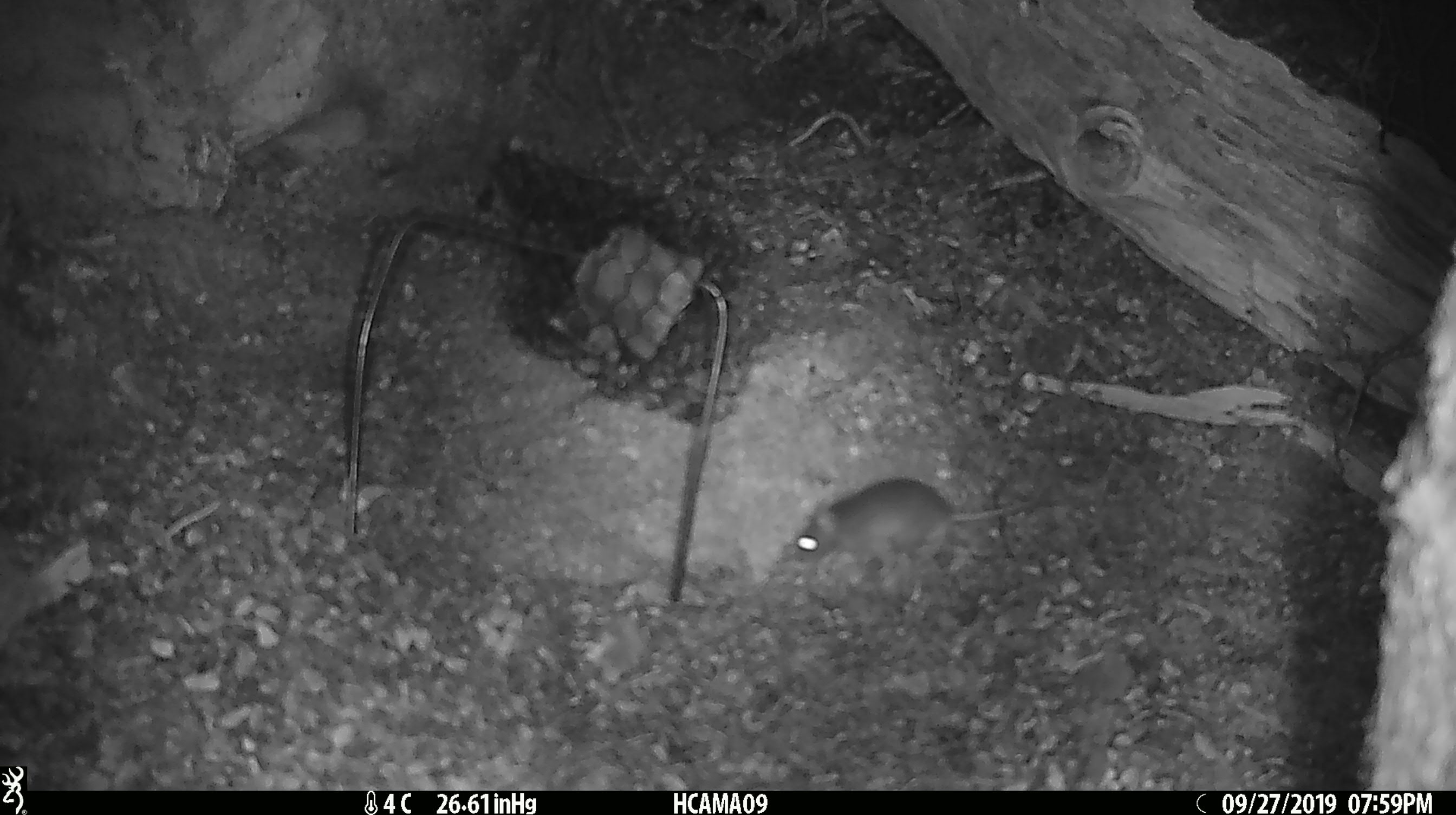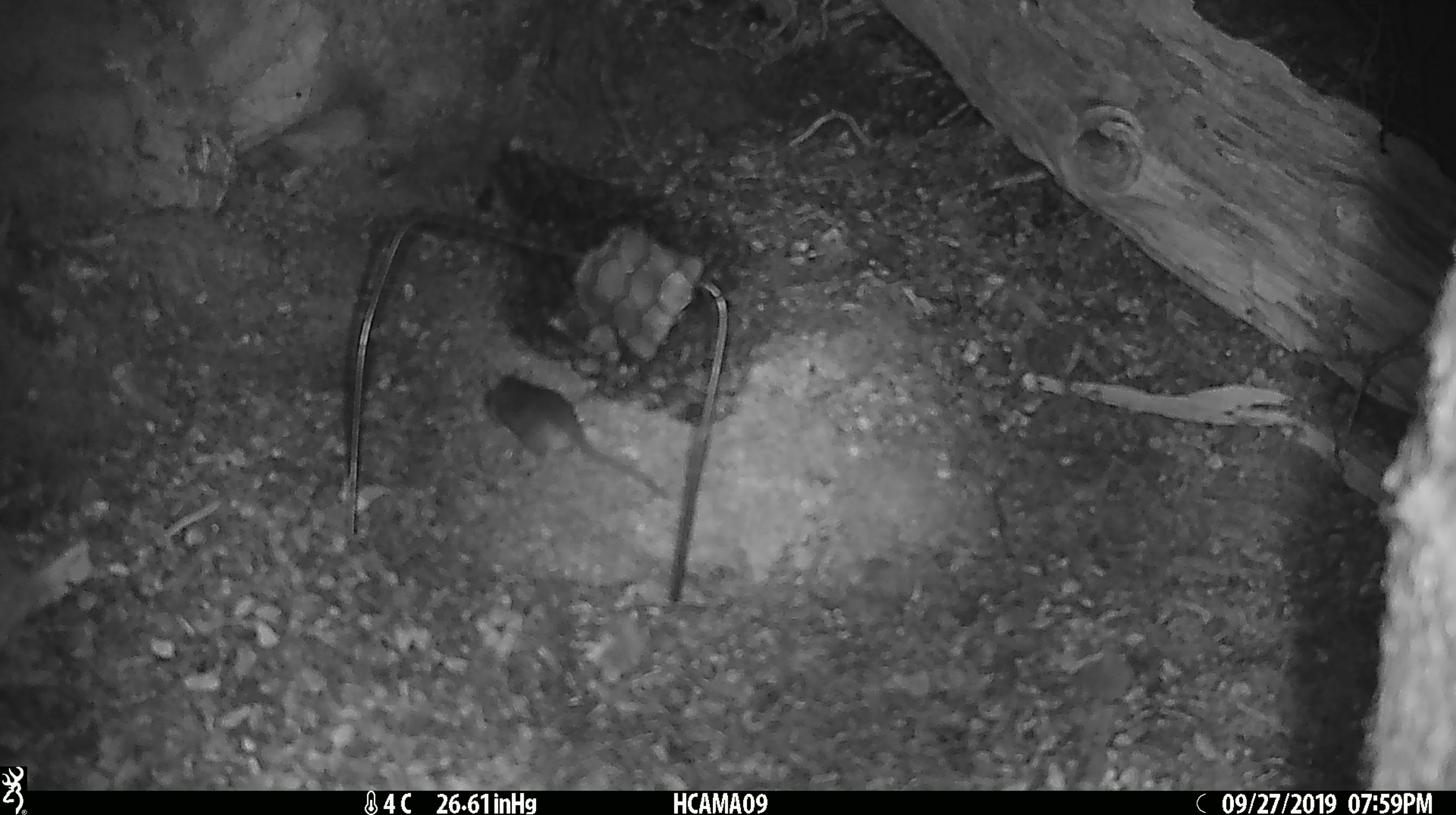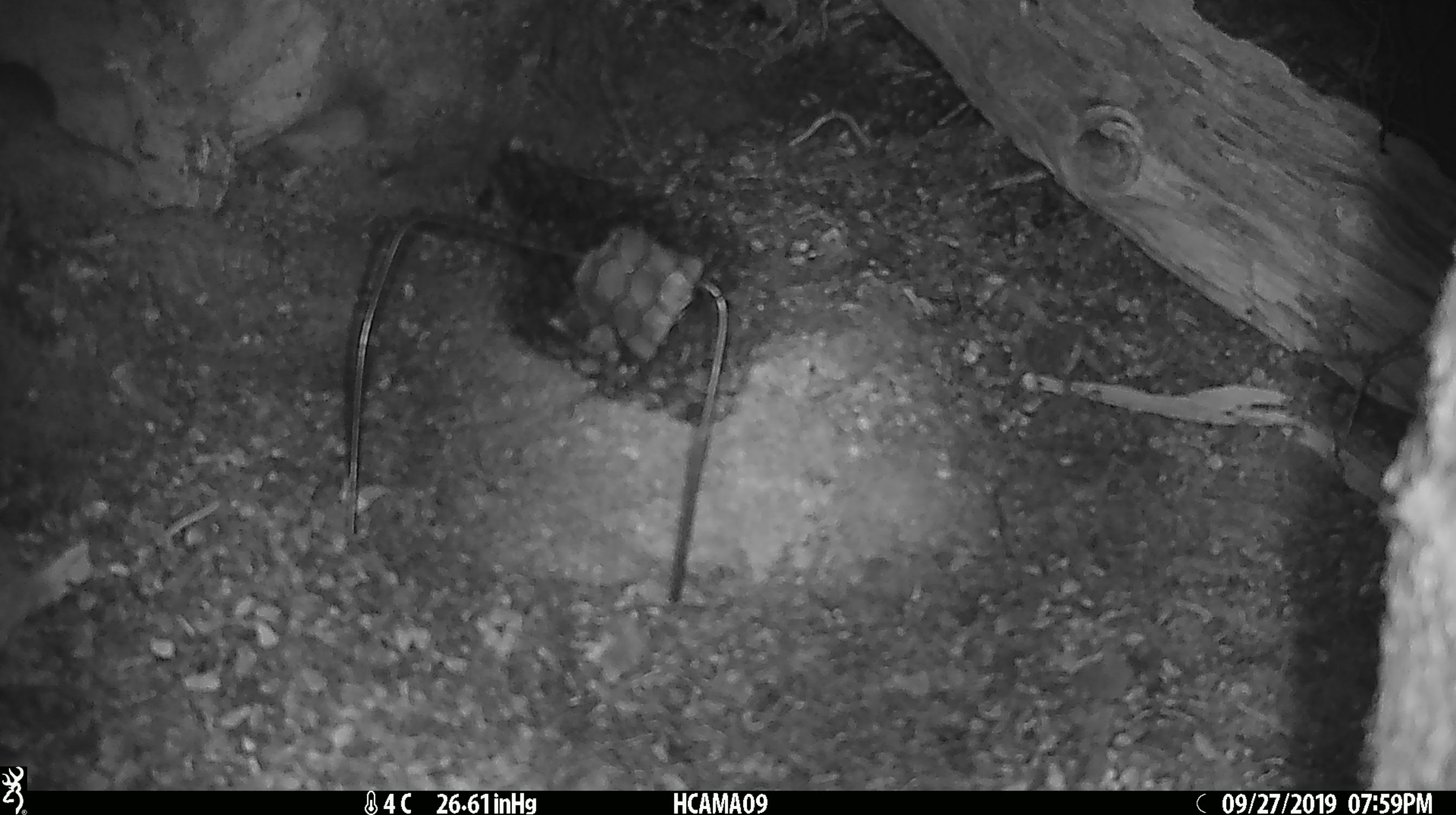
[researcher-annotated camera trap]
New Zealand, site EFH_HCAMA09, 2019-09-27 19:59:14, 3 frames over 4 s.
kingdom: Animalia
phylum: Chordata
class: Mammalia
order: Rodentia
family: Muridae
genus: Mus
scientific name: Mus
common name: mouse